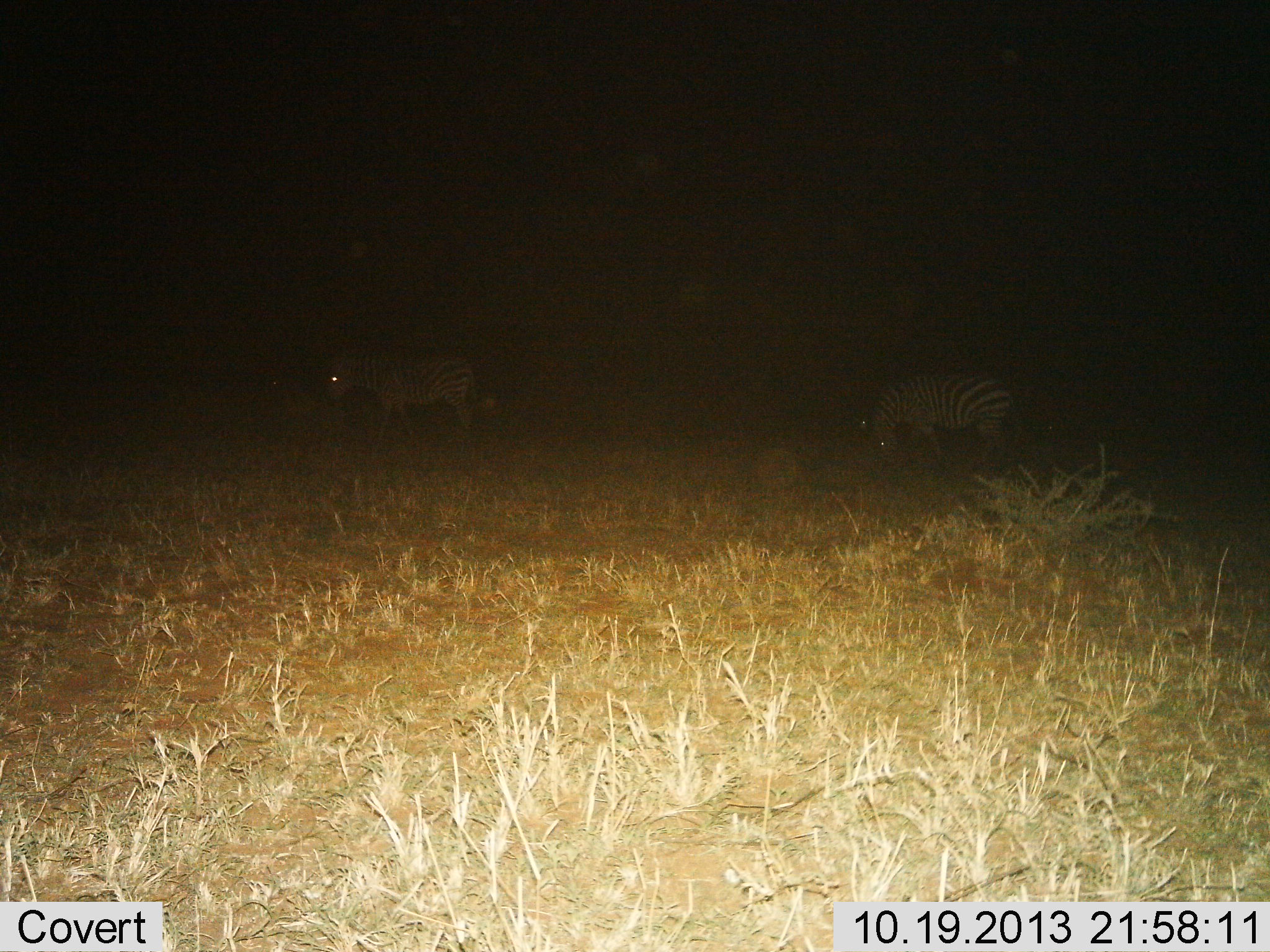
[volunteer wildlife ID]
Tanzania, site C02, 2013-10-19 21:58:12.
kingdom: Animalia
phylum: Chordata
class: Mammalia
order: Perissodactyla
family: Equidae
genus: Equus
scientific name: Equus quagga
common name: plains zebra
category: zebra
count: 2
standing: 60%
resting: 0%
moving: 30%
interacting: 0%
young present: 0%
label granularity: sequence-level